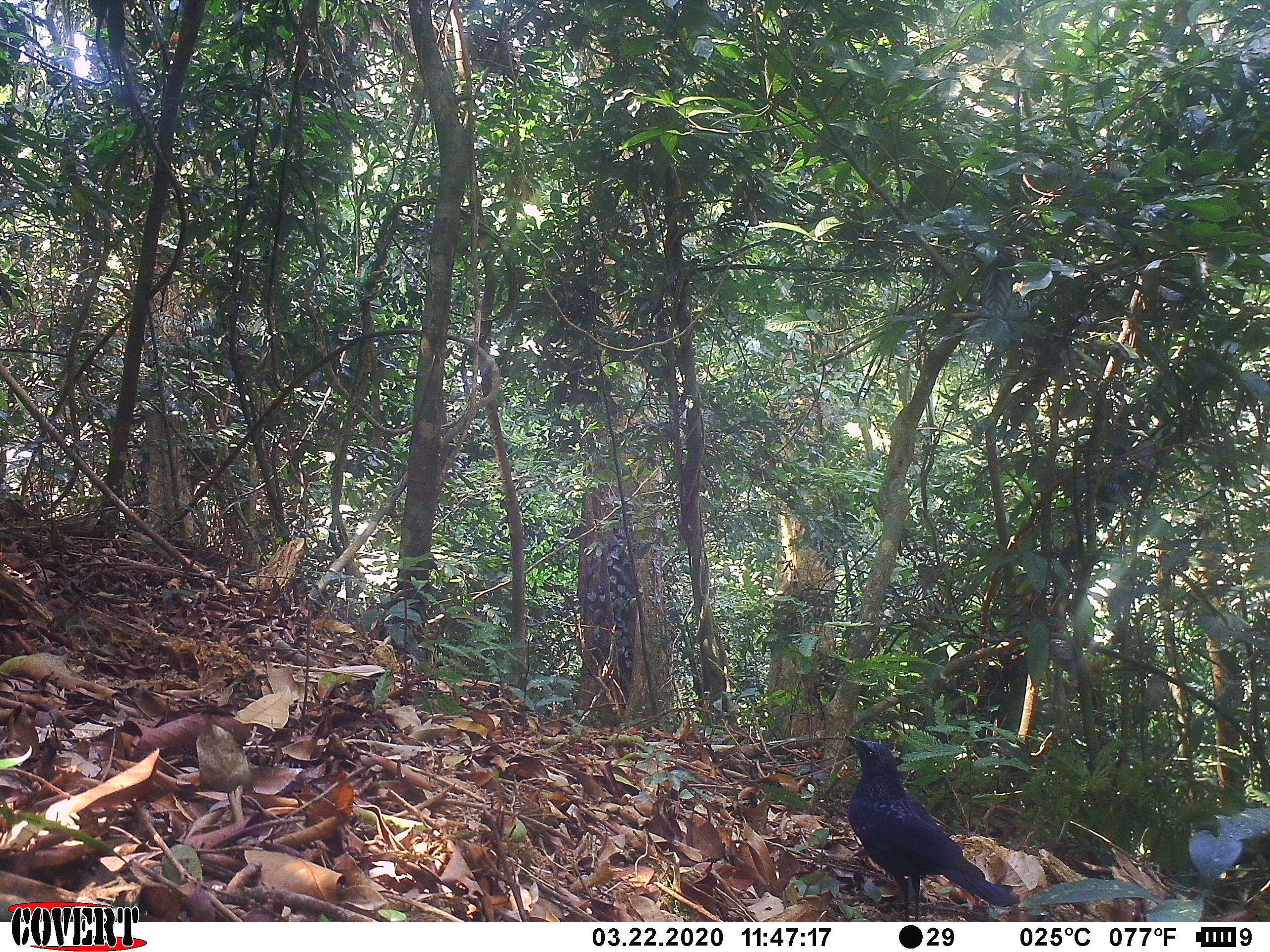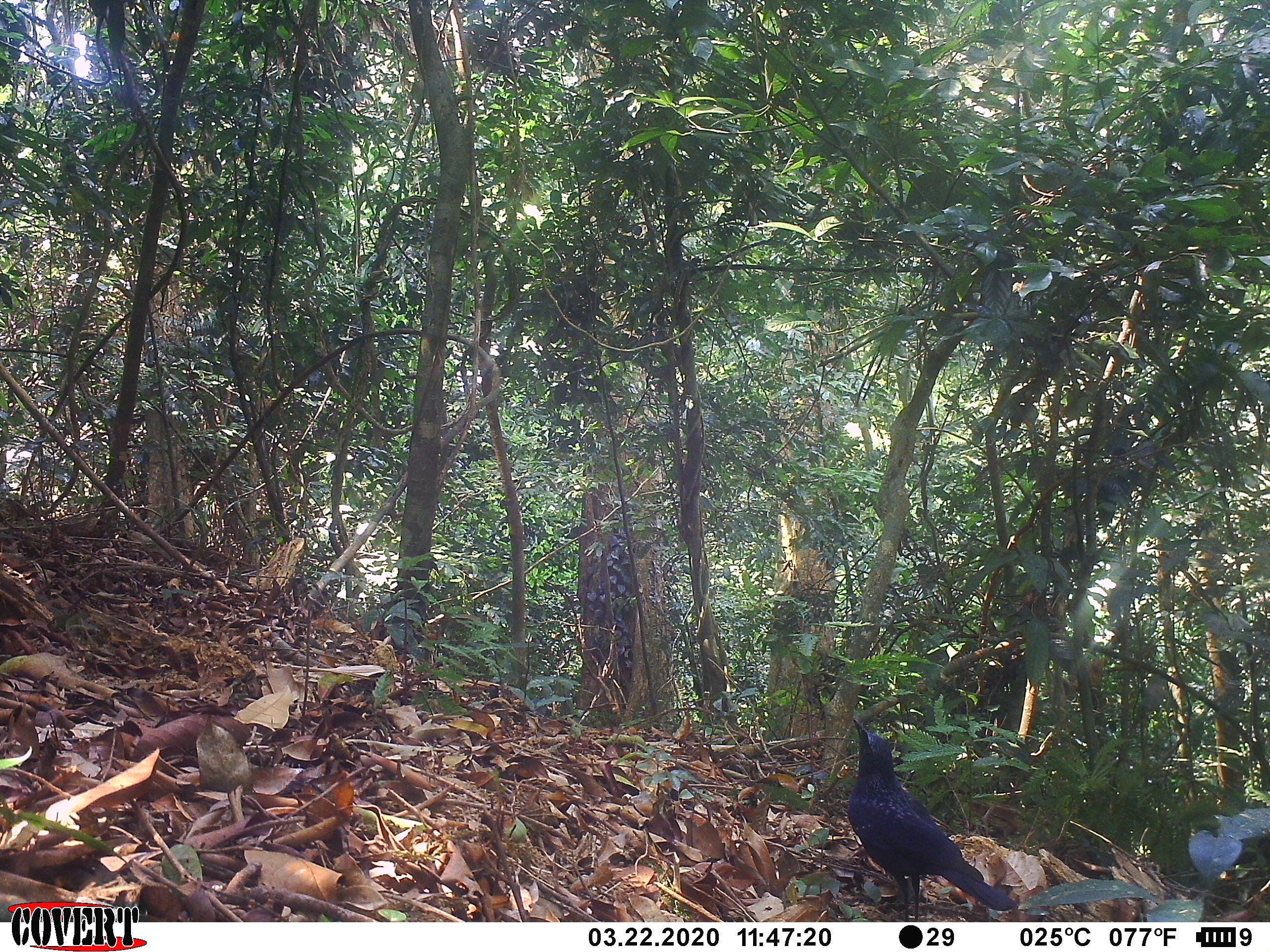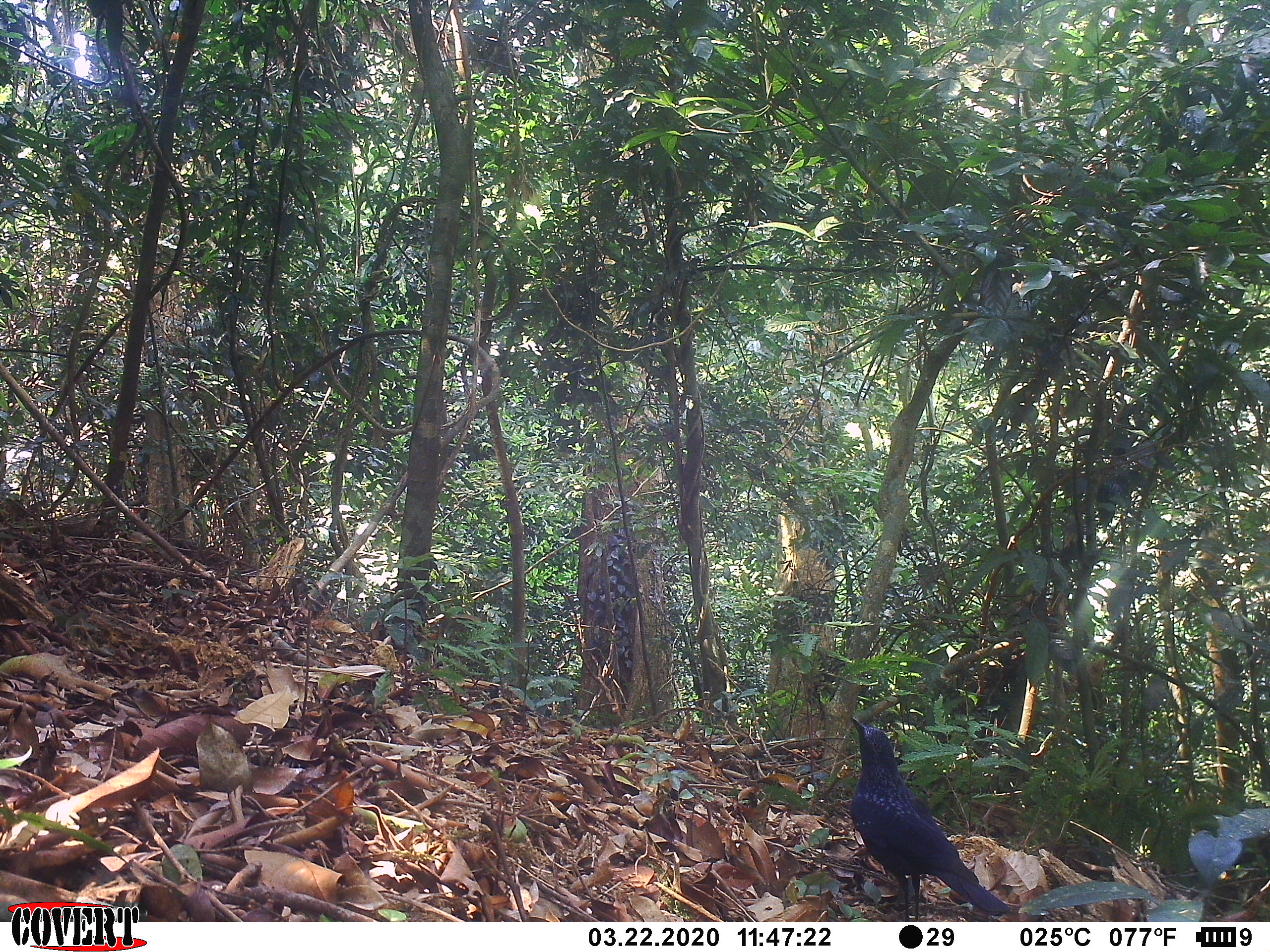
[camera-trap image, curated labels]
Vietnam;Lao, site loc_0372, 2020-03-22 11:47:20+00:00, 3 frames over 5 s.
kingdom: Animalia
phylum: Chordata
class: Aves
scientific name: Aves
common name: bird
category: unidentified bird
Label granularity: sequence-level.